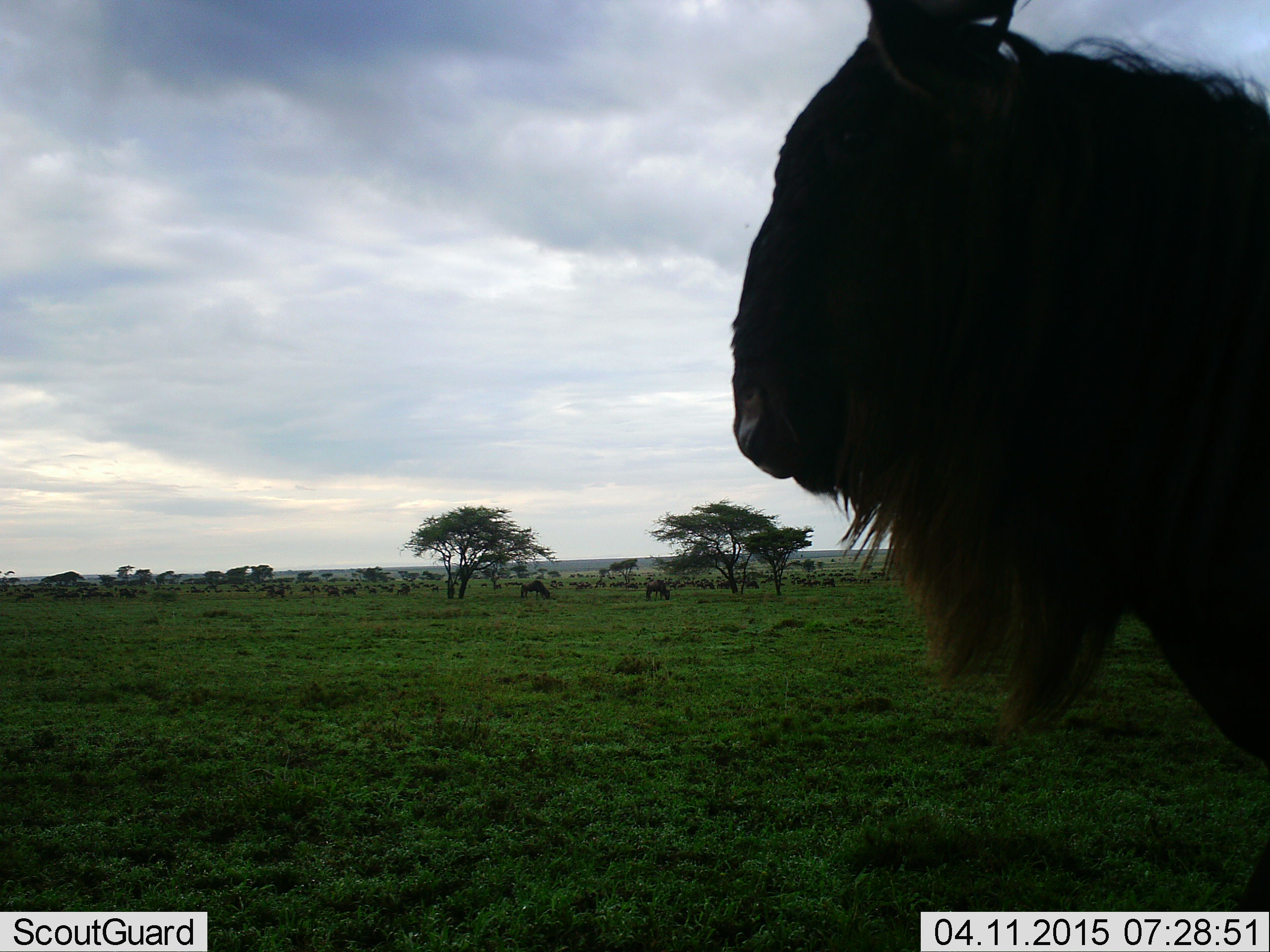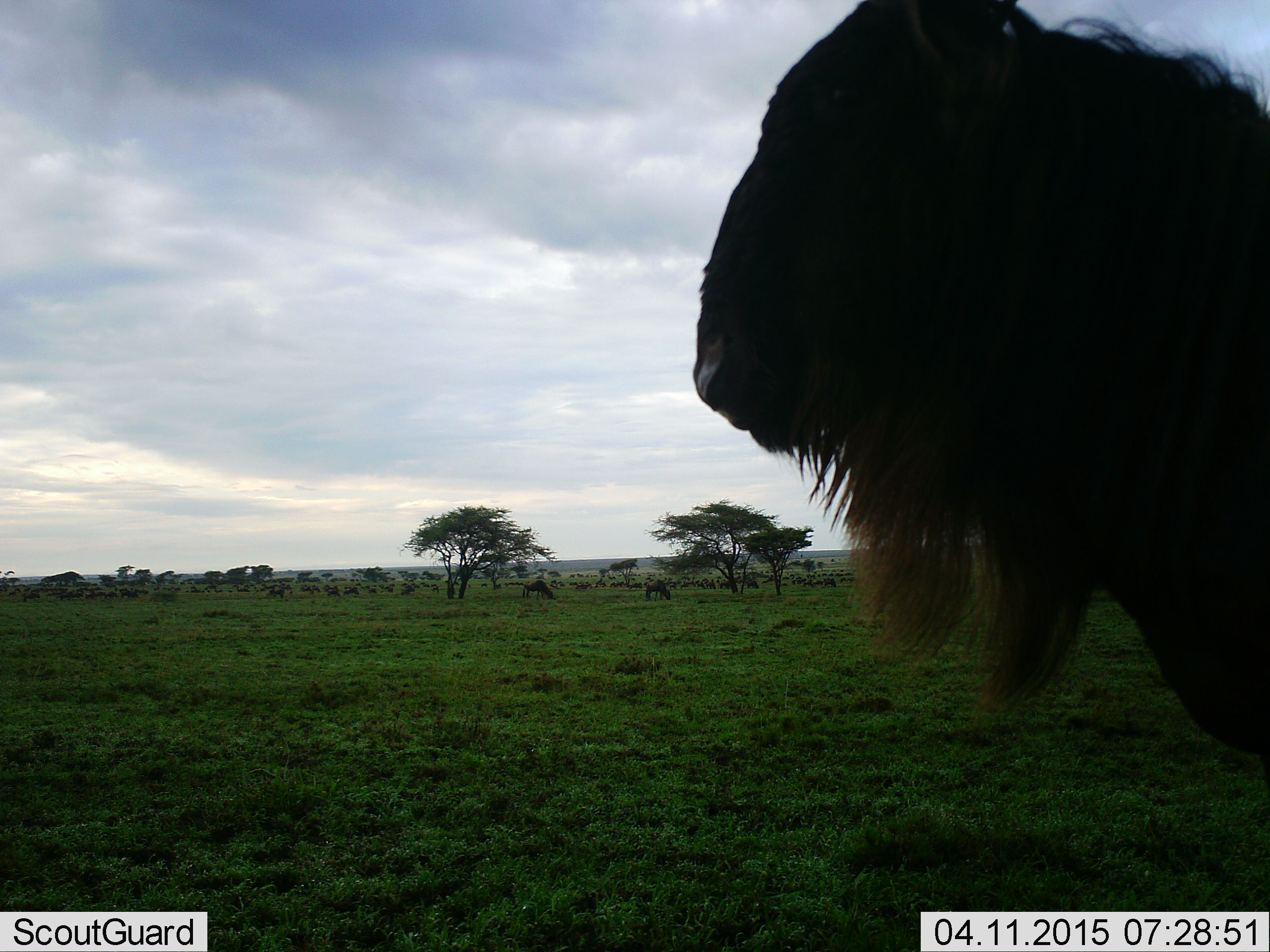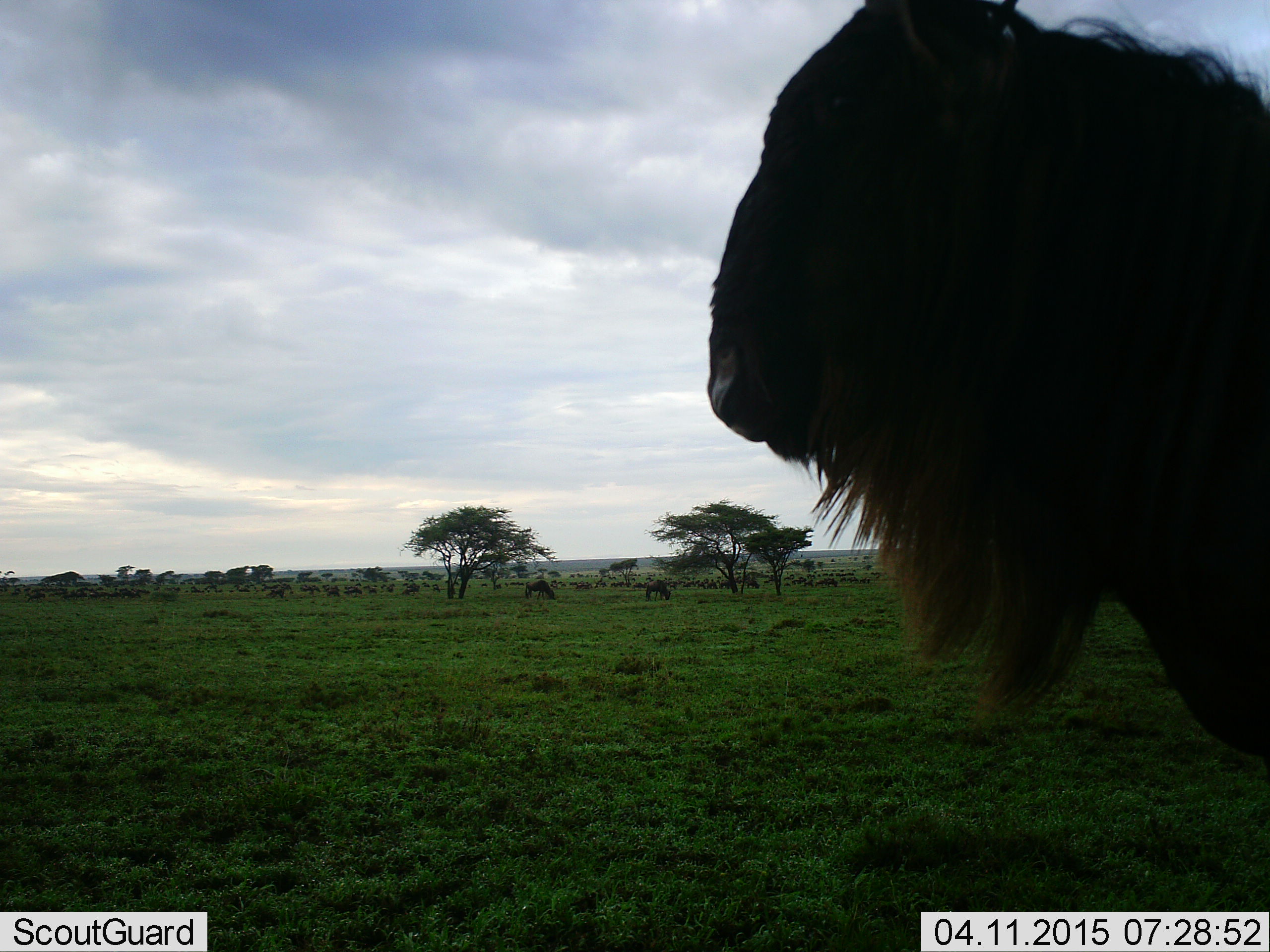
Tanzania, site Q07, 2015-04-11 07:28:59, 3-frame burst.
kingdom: Animalia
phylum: Chordata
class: Mammalia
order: Artiodactyla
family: Bovidae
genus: Connochaetes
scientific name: Connochaetes taurinus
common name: blue wildebeest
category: wildebeest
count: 1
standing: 70%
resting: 0%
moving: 30%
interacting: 0%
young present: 0%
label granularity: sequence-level